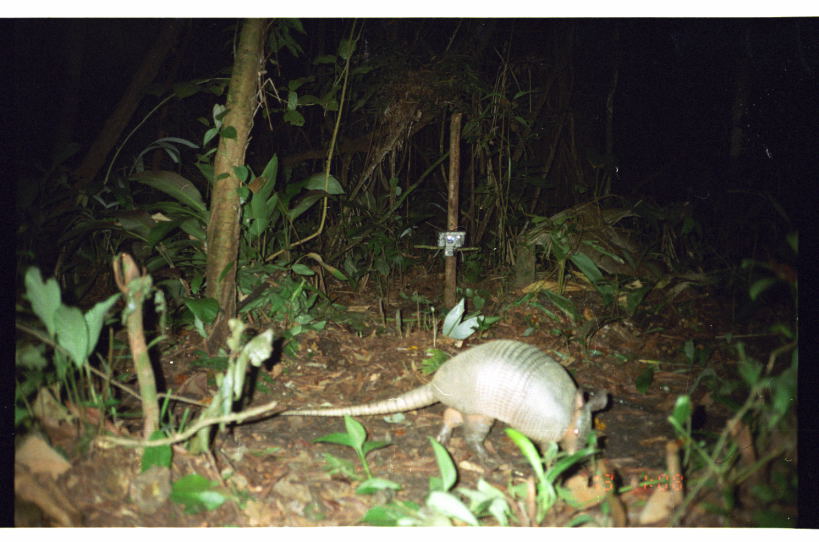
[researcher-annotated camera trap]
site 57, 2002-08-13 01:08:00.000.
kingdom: Animalia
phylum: Chordata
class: Mammalia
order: Cingulata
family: Dasypodidae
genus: Dasypus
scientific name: Dasypus novemcinctus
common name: nine-banded armadillo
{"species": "Dasypus novemcinctus (nine-banded armadillo)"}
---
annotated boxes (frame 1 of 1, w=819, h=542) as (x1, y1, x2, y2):
dasypus novemcinctus: (279, 338, 611, 473)